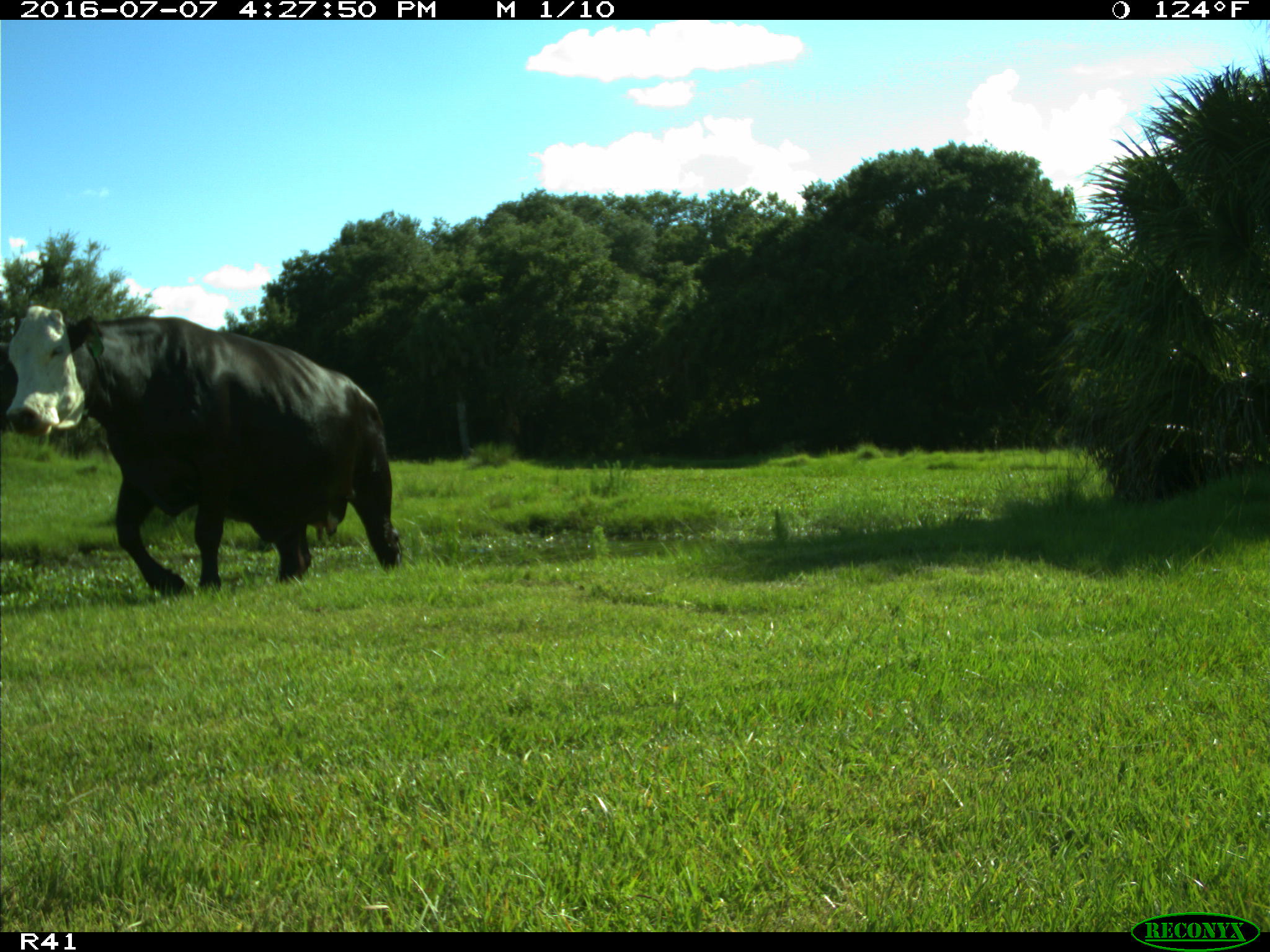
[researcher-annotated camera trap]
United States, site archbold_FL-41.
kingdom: Animalia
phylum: Chordata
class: Mammalia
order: Artiodactyla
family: Bovidae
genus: Bos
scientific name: Bos taurus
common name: domestic cow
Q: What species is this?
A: Bos taurus (domestic cow).